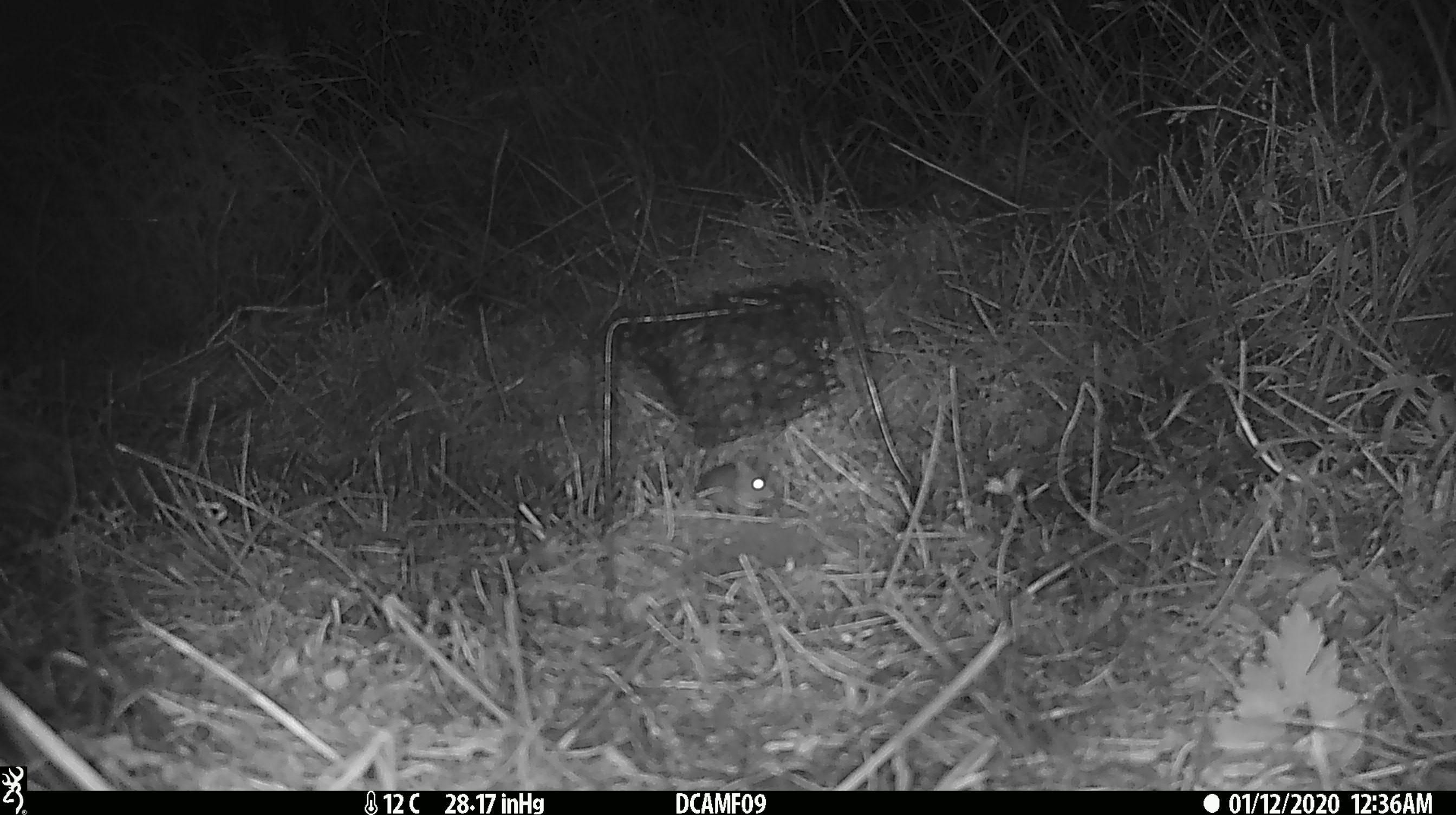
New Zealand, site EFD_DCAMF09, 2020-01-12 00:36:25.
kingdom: Animalia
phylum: Chordata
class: Mammalia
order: Rodentia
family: Muridae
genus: Mus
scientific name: Mus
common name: mouse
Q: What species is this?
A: Mouse (Mus).